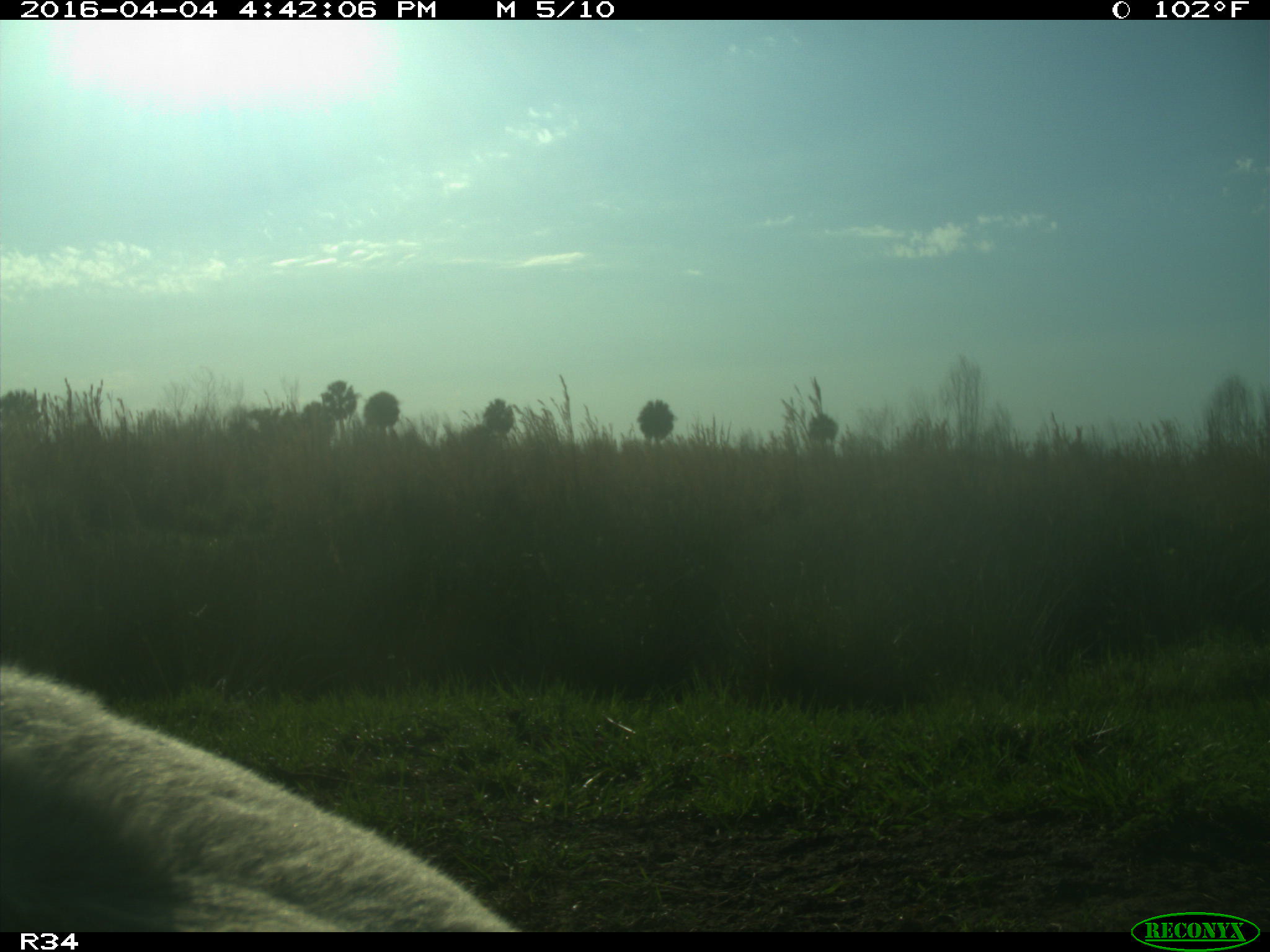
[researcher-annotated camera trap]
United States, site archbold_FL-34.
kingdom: Animalia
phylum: Chordata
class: Mammalia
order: Artiodactyla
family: Bovidae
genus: Bos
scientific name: Bos taurus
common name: domestic cow